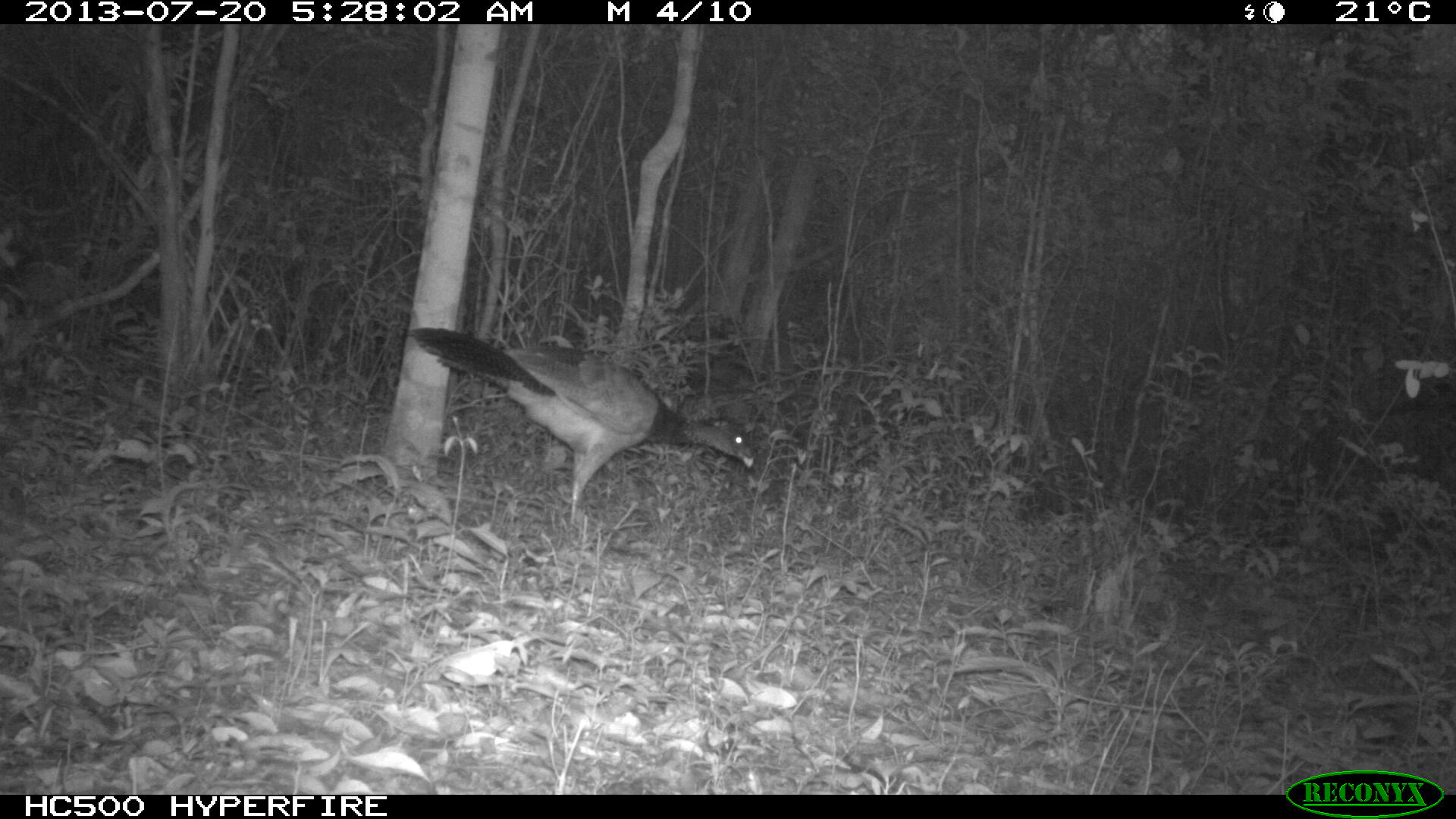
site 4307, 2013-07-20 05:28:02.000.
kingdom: Animalia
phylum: Chordata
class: Aves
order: Galliformes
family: Cracidae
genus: Crax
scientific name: Crax rubra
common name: great curassow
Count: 1.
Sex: female.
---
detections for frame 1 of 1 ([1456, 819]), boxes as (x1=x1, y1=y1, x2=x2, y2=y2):
crax rubra: (x1=404, y1=327, x2=756, y2=524)